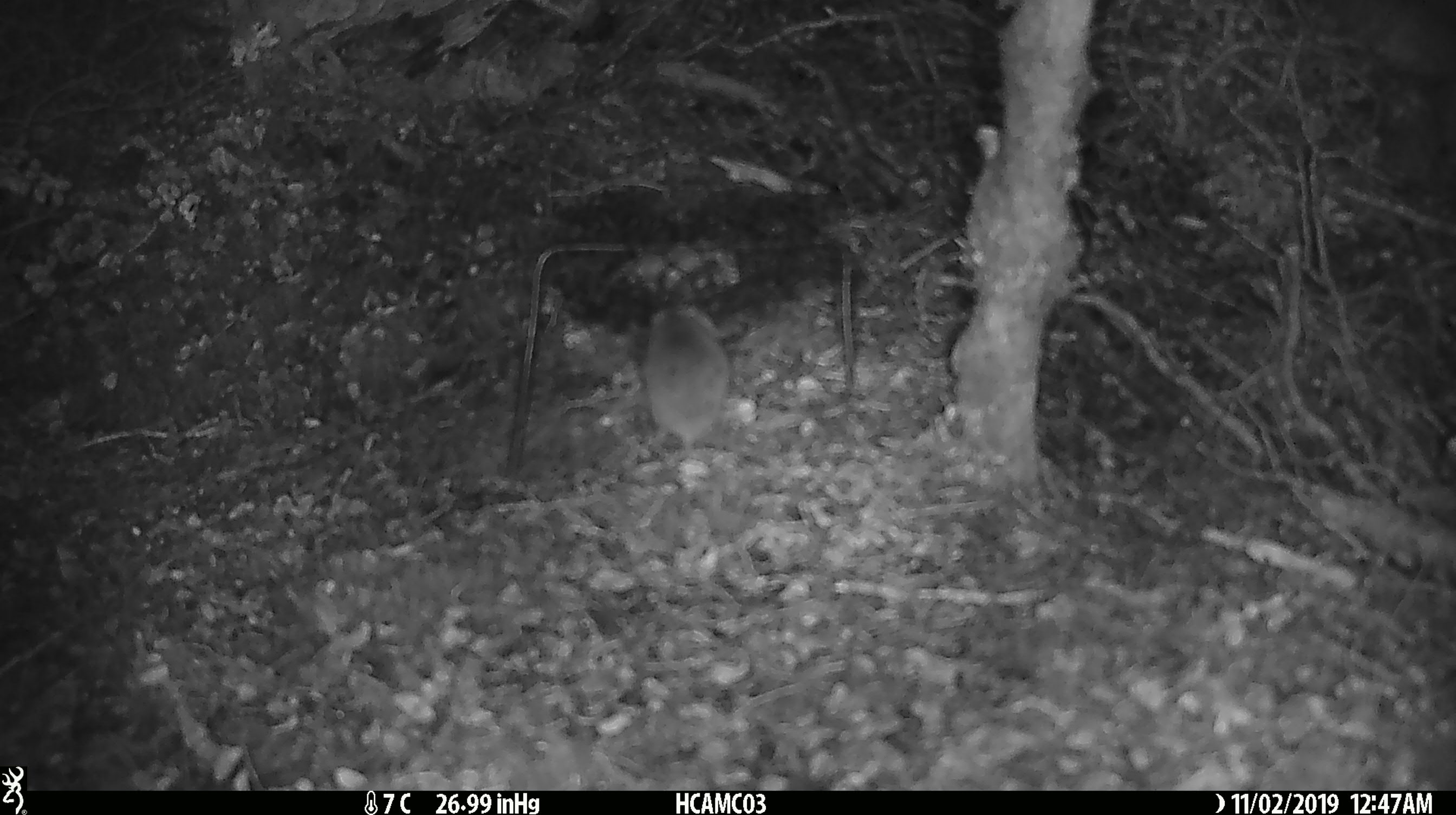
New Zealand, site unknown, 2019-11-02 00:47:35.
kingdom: Animalia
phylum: Chordata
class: Mammalia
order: Rodentia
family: Muridae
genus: Mus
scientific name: Mus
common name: mouse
Mouse (Mus).